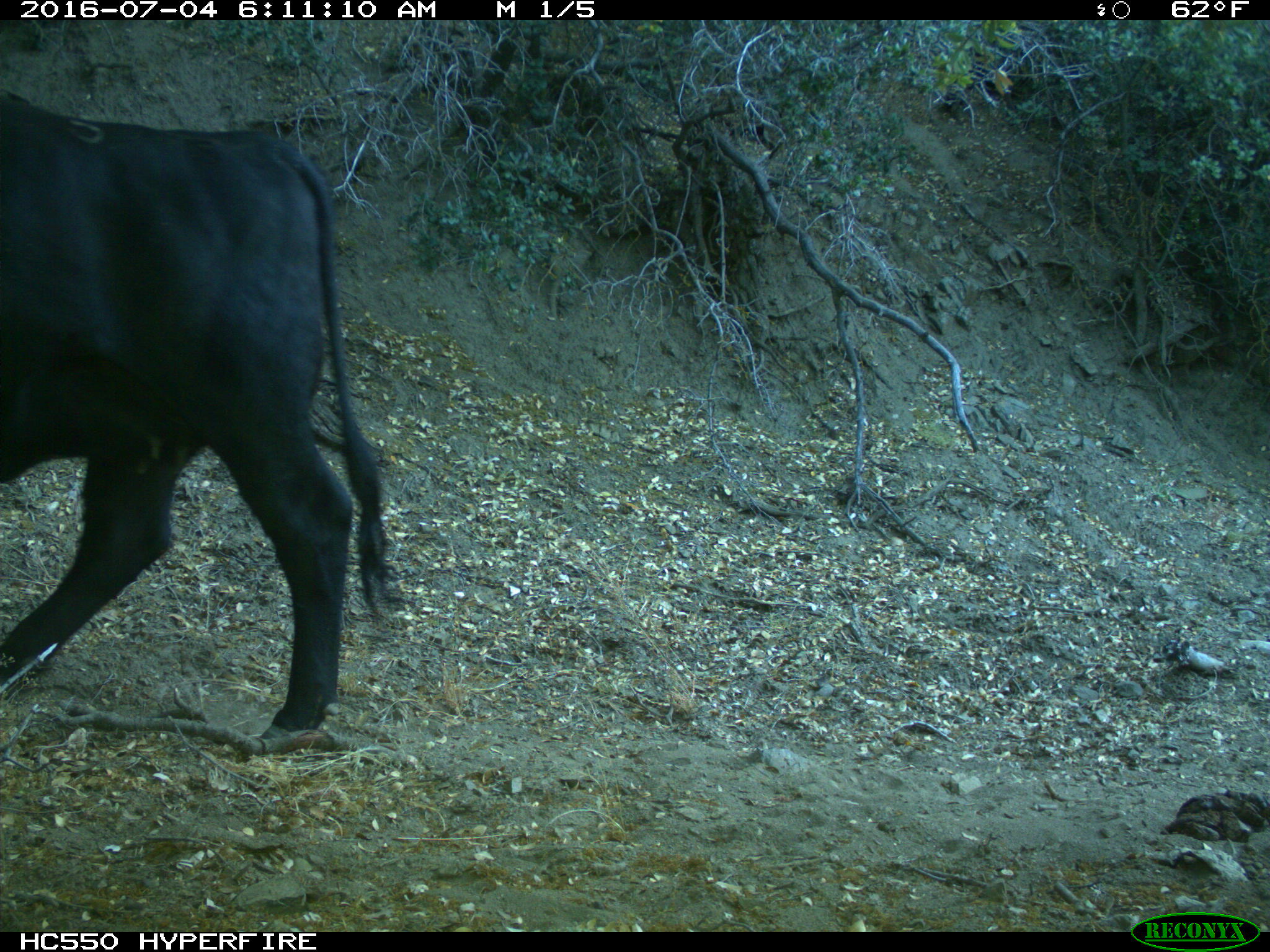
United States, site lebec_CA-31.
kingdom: Animalia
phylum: Chordata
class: Mammalia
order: Artiodactyla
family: Bovidae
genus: Bos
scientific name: Bos taurus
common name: domestic cow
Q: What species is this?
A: Bos taurus (domestic cow).